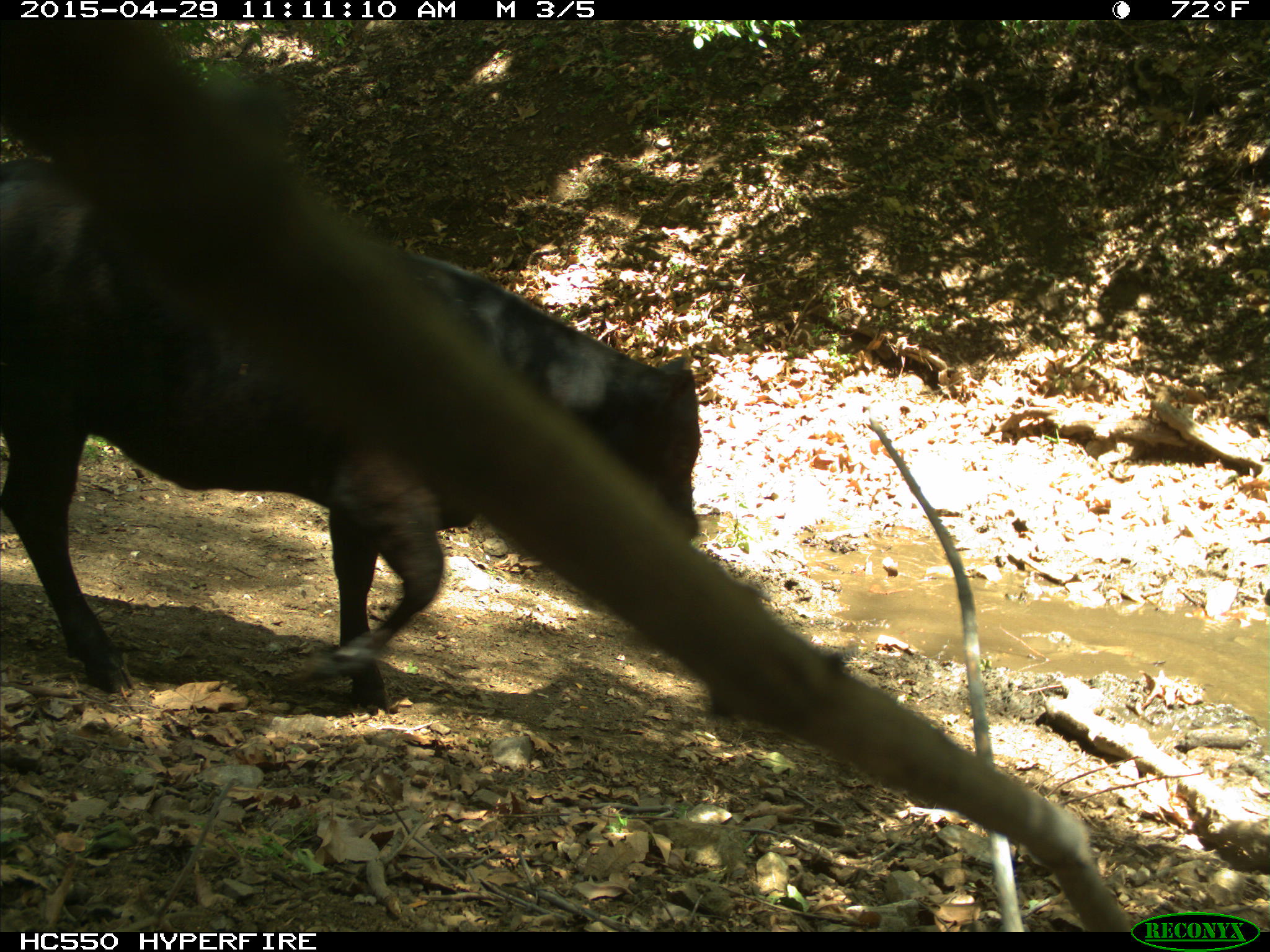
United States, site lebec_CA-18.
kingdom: Animalia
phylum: Chordata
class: Mammalia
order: Artiodactyla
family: Bovidae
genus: Bos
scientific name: Bos taurus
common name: domestic cow